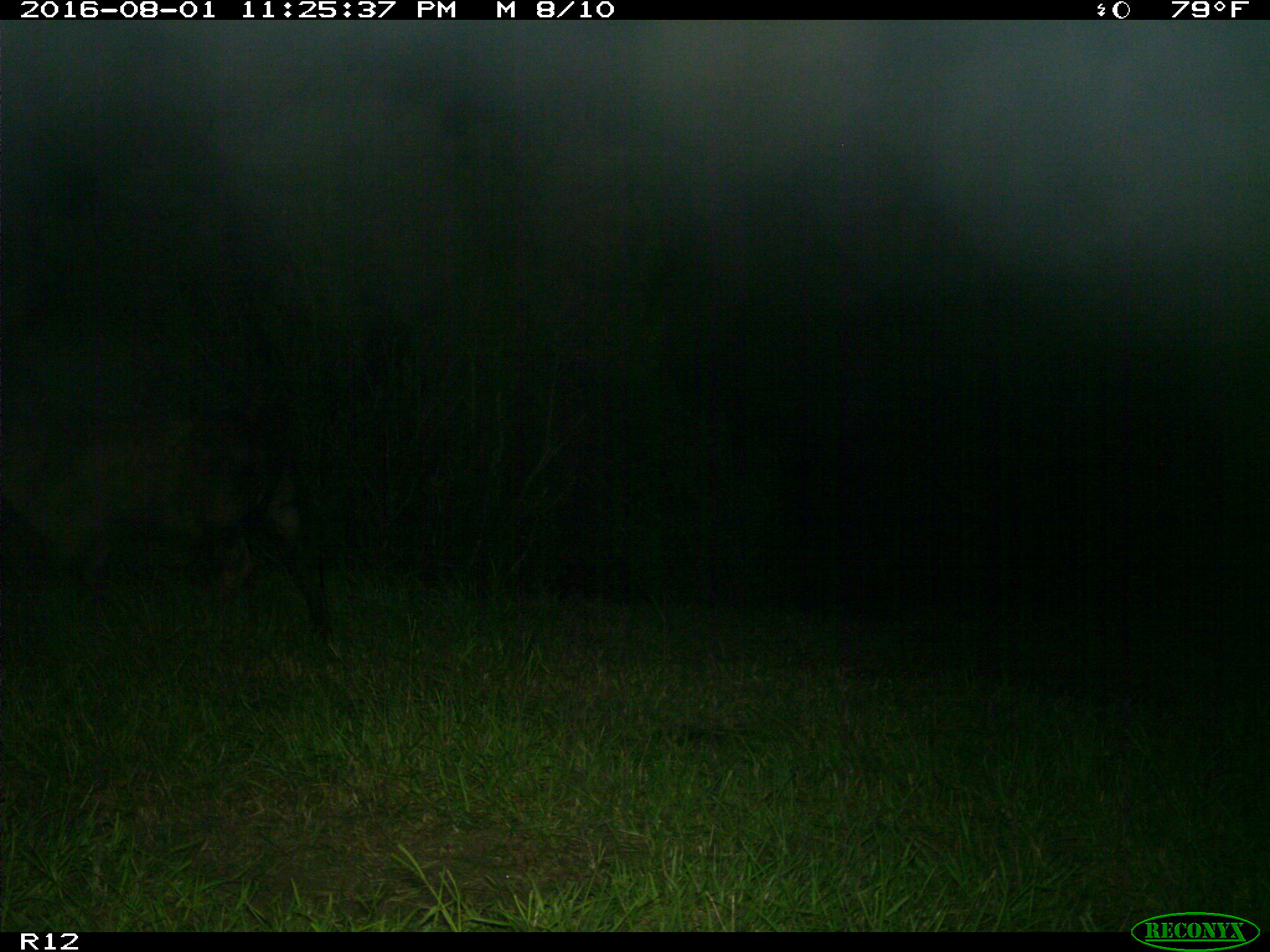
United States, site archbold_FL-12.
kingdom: Animalia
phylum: Chordata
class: Mammalia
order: Artiodactyla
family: Bovidae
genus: Bos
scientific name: Bos taurus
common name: domestic cow